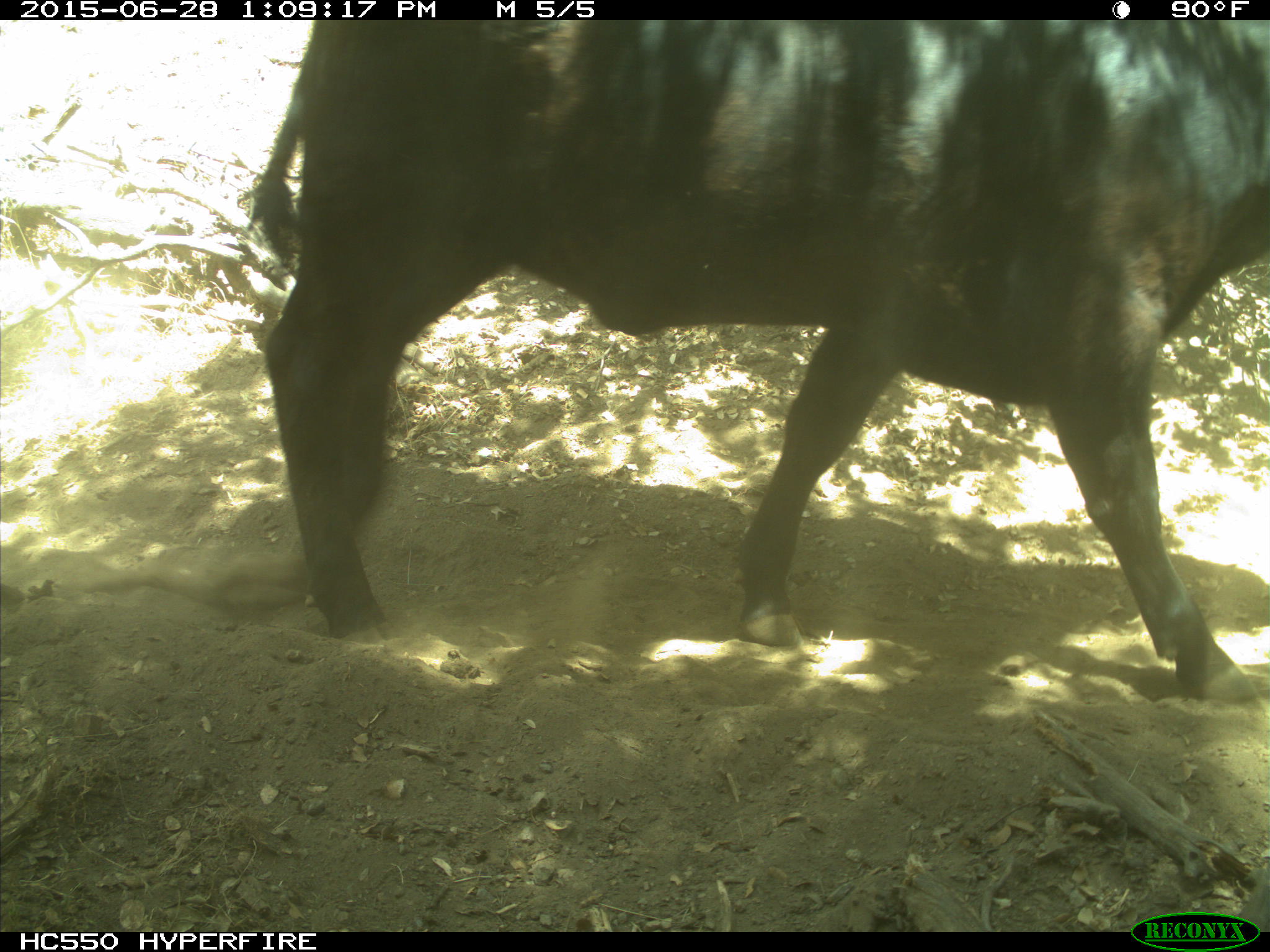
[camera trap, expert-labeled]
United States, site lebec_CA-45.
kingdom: Animalia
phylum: Chordata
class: Mammalia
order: Artiodactyla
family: Bovidae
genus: Bos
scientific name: Bos taurus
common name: domestic cow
Bos taurus (domestic cow).